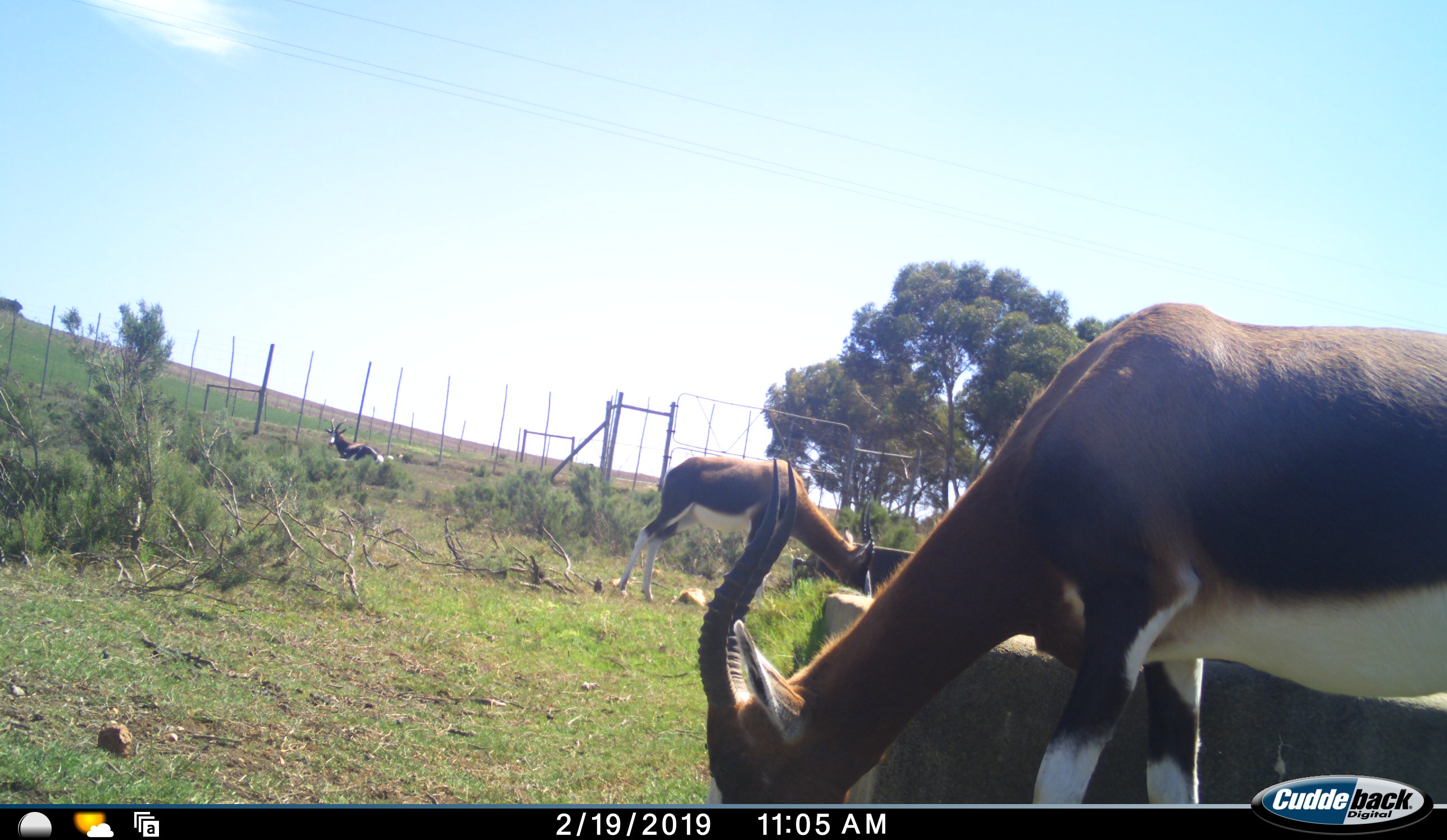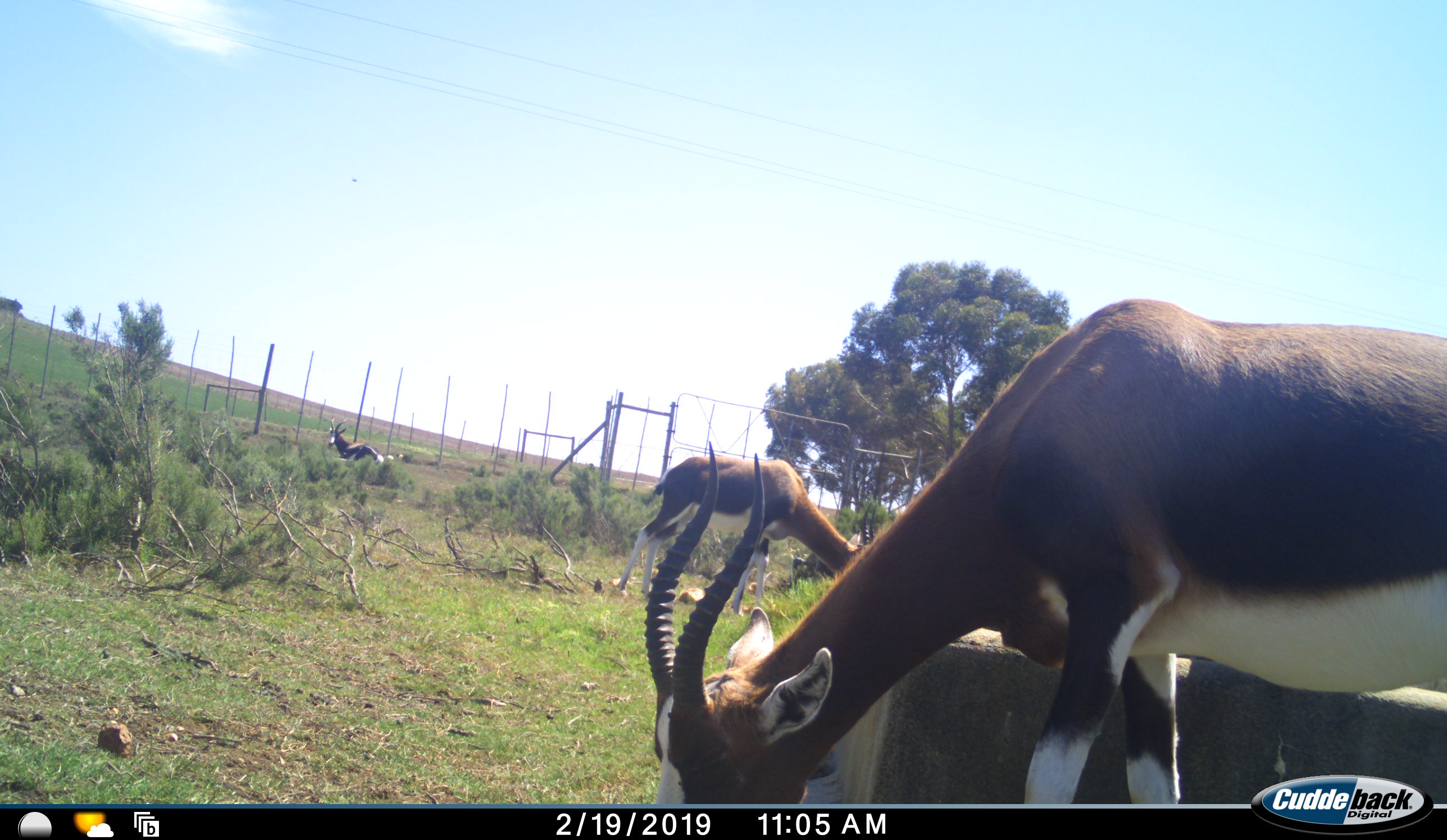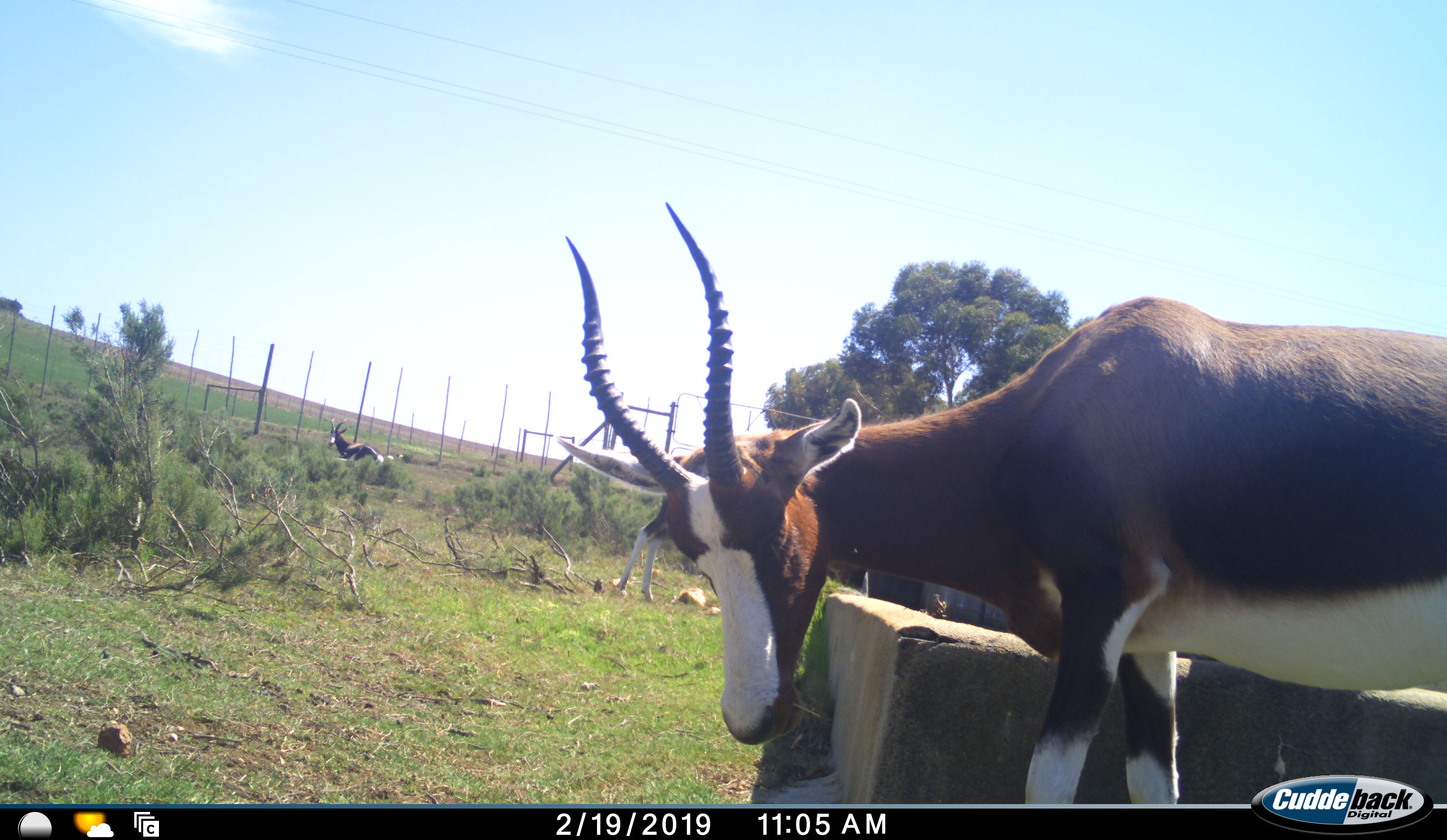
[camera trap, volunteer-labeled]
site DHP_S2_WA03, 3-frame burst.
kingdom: Animalia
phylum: Chordata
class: Mammalia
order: Artiodactyla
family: Bovidae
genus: Damaliscus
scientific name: Damaliscus pygargus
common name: bontebok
Bontebok (Damaliscus pygargus), count 3. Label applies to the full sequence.